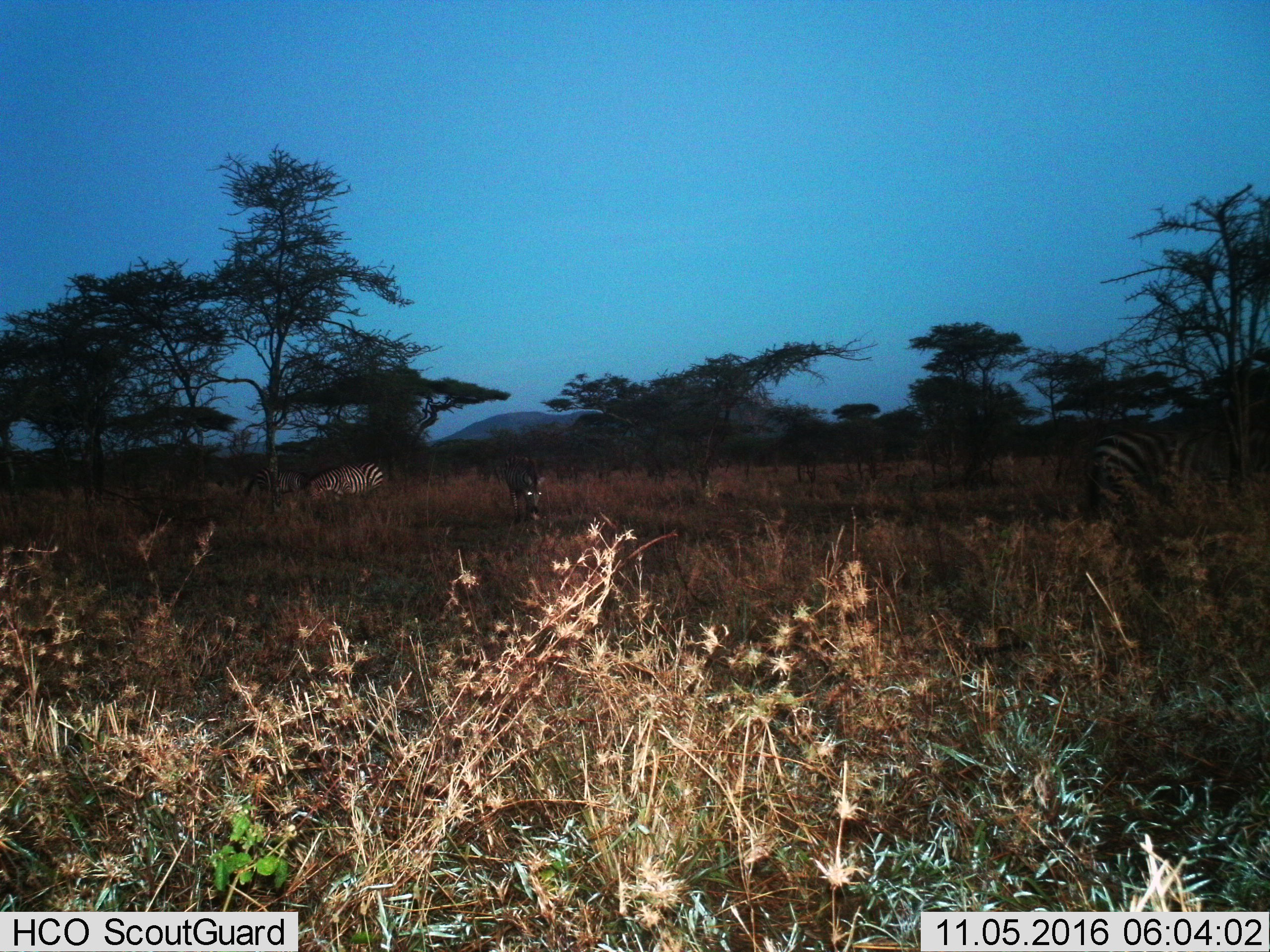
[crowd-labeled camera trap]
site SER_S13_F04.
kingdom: Animalia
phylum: Chordata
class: Mammalia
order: Perissodactyla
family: Equidae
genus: Equus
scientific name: Equus quagga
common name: plains zebra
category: zebraplains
Zebraplains (plains zebra) (Equus quagga), count 3. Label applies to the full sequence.